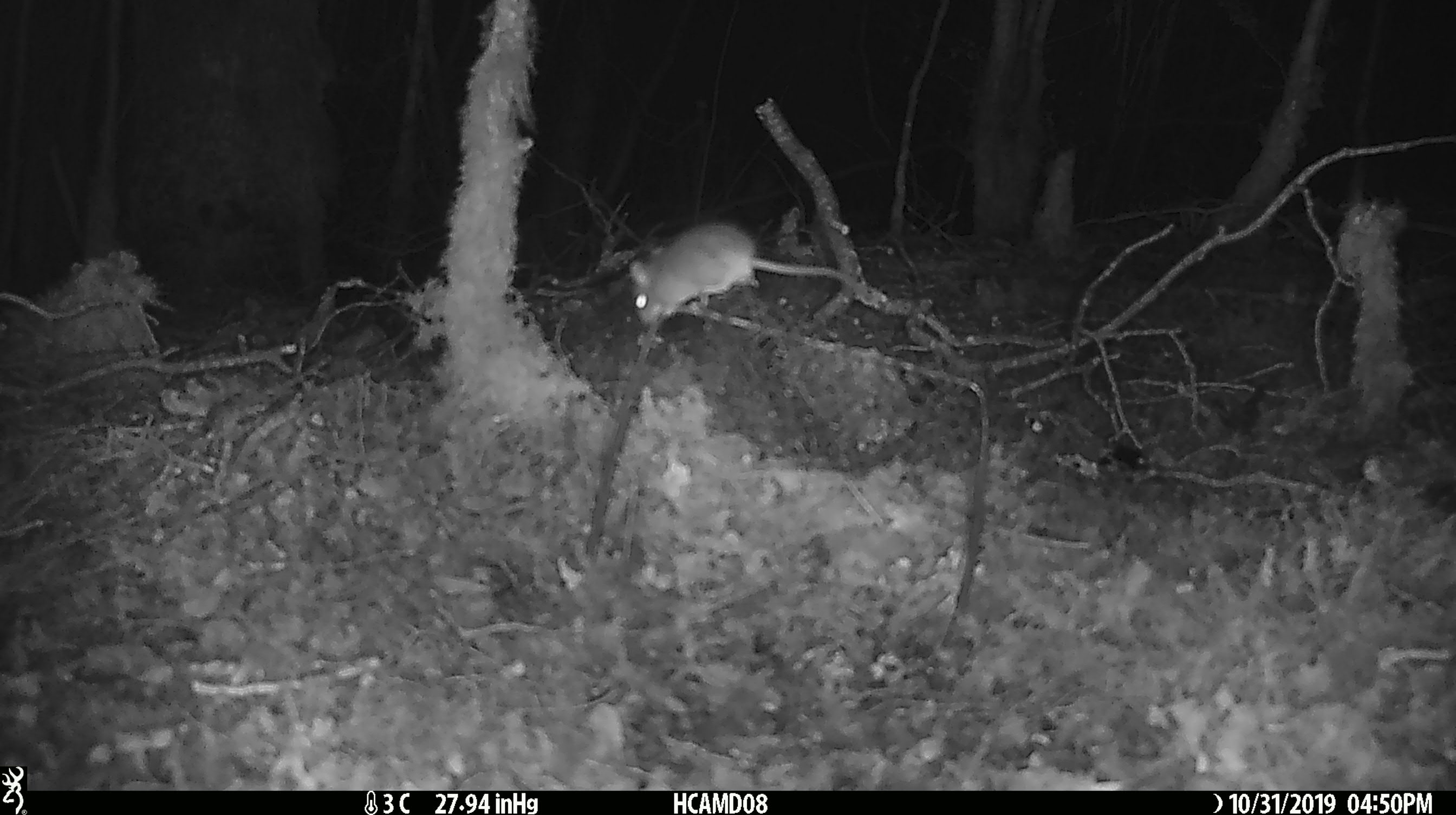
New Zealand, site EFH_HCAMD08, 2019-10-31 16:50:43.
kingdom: Animalia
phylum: Chordata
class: Mammalia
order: Rodentia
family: Muridae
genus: Mus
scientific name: Mus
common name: mouse